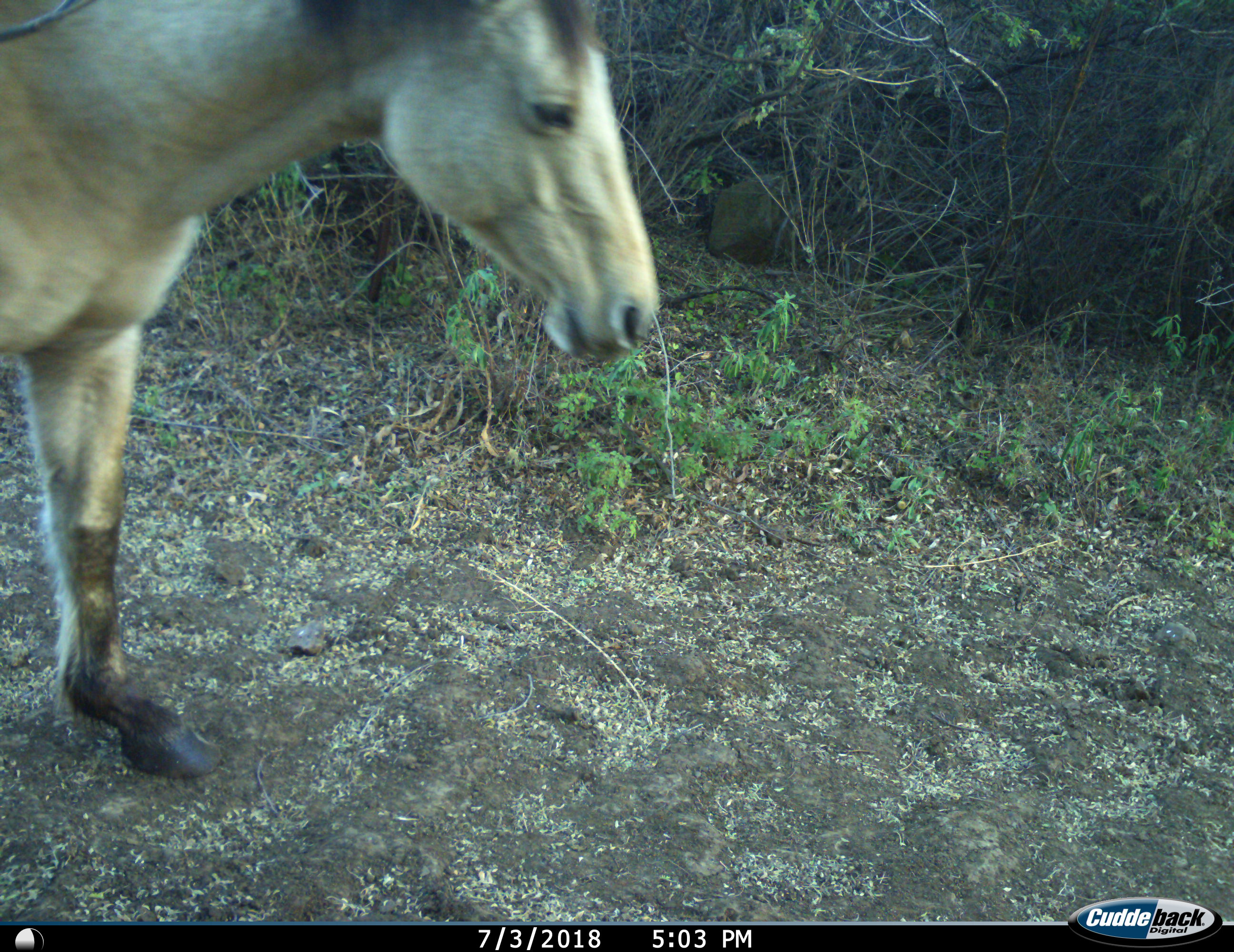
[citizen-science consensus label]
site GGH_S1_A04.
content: unidentified animal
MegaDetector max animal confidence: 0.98